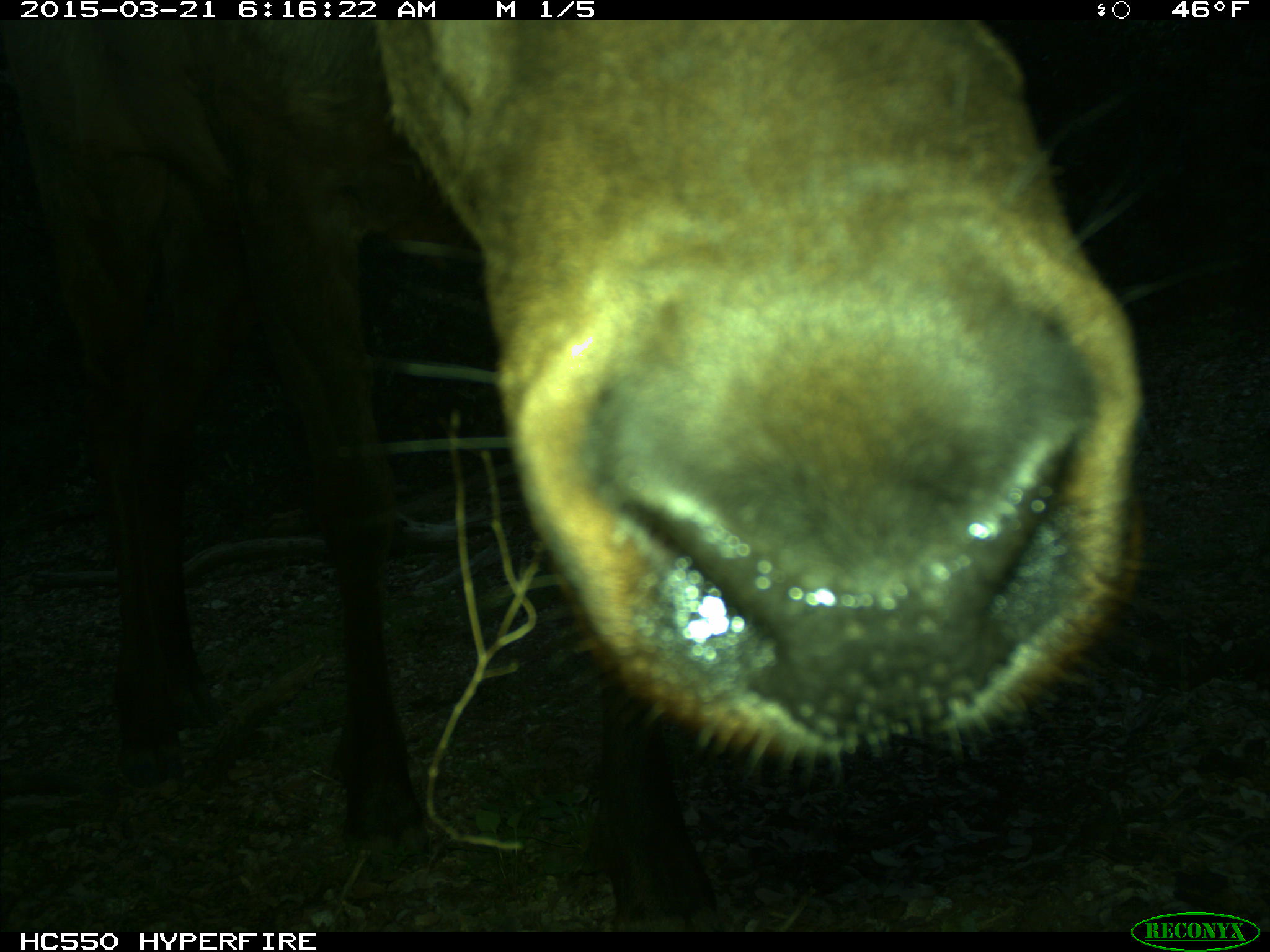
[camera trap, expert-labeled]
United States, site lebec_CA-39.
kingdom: Animalia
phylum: Chordata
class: Mammalia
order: Artiodactyla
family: Cervidae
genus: Cervus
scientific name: Cervus canadensis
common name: elk